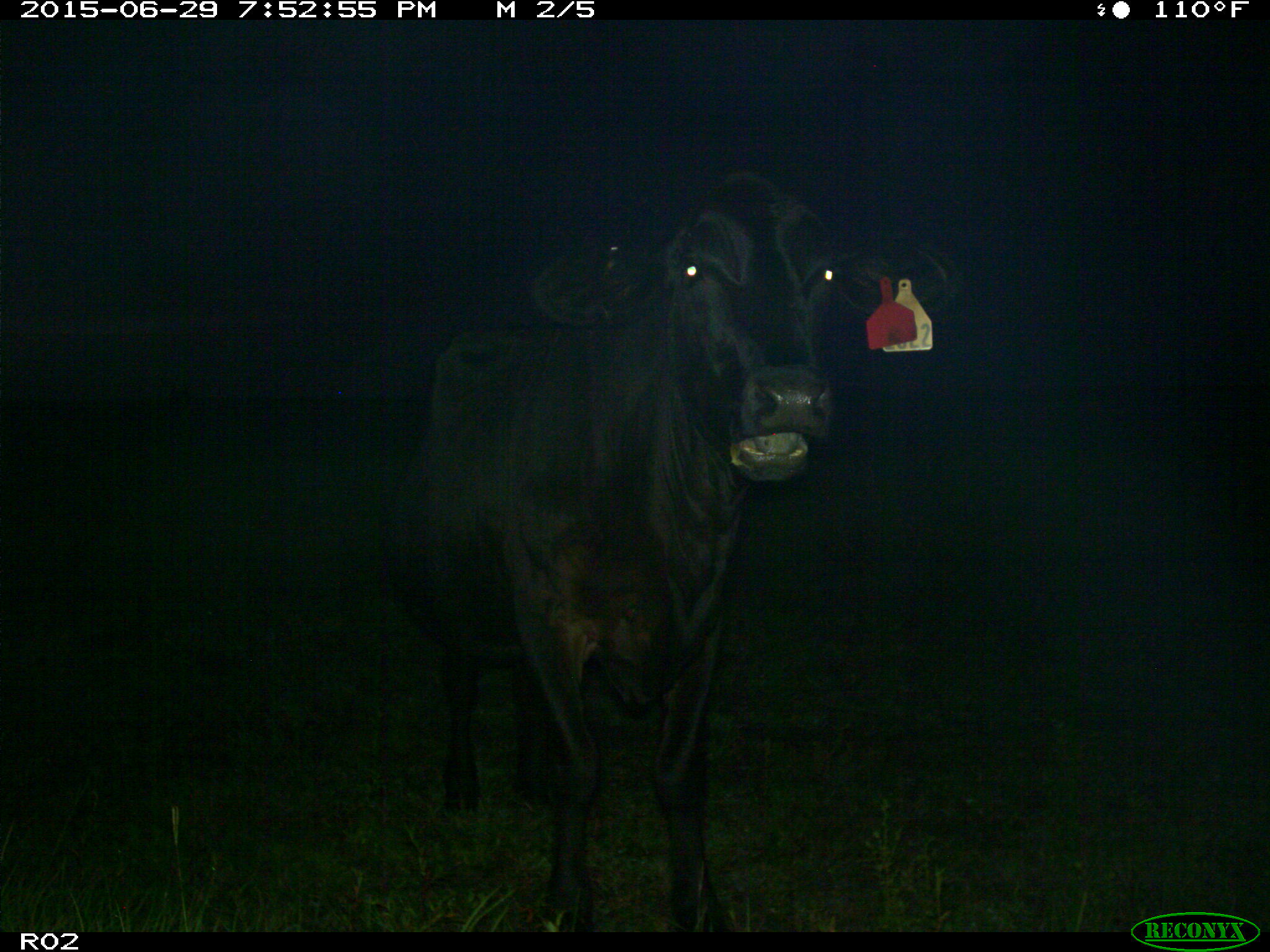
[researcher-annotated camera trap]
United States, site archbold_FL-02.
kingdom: Animalia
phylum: Chordata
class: Mammalia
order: Artiodactyla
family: Bovidae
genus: Bos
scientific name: Bos taurus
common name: domestic cow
Bos taurus (domestic cow).